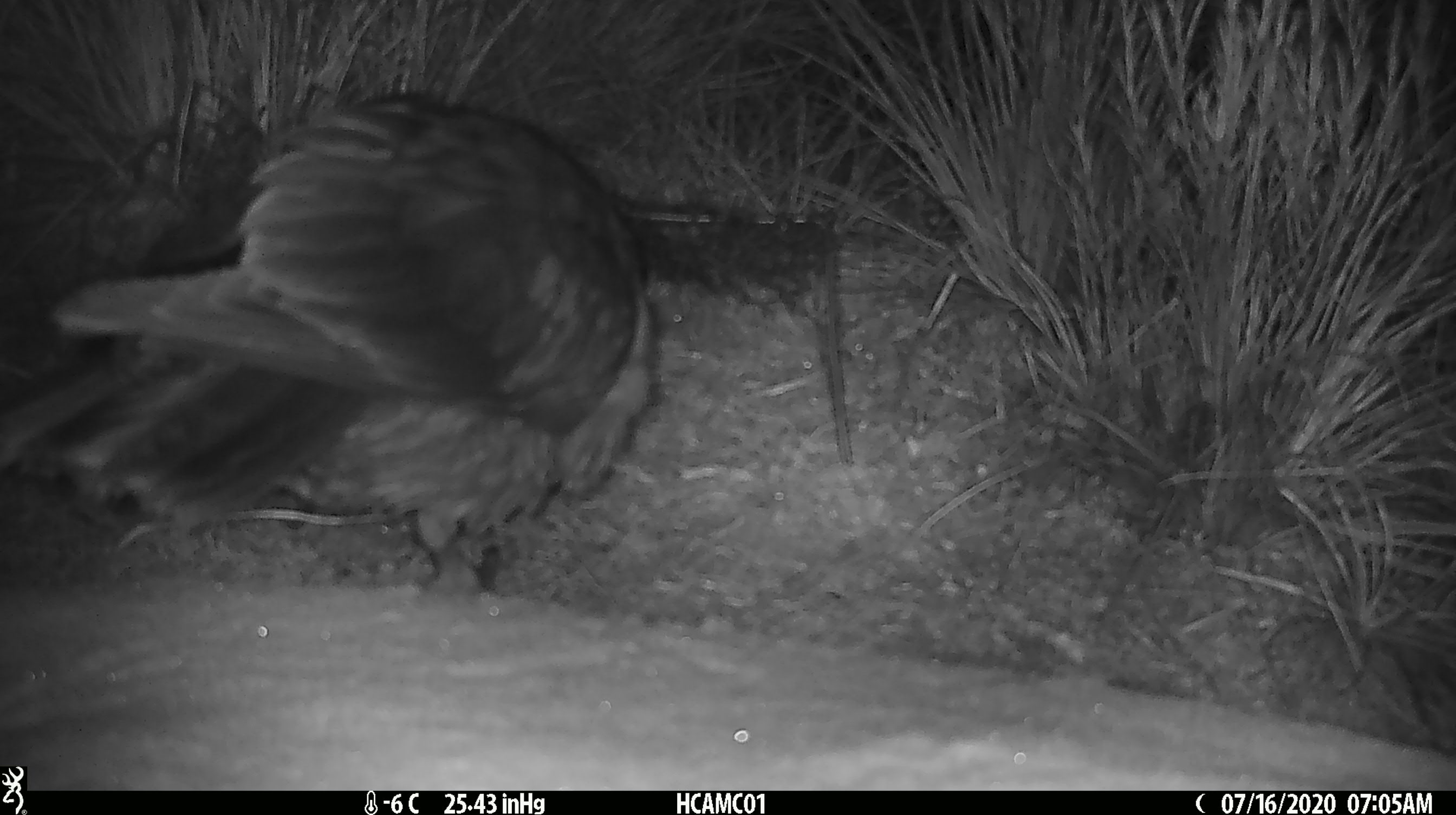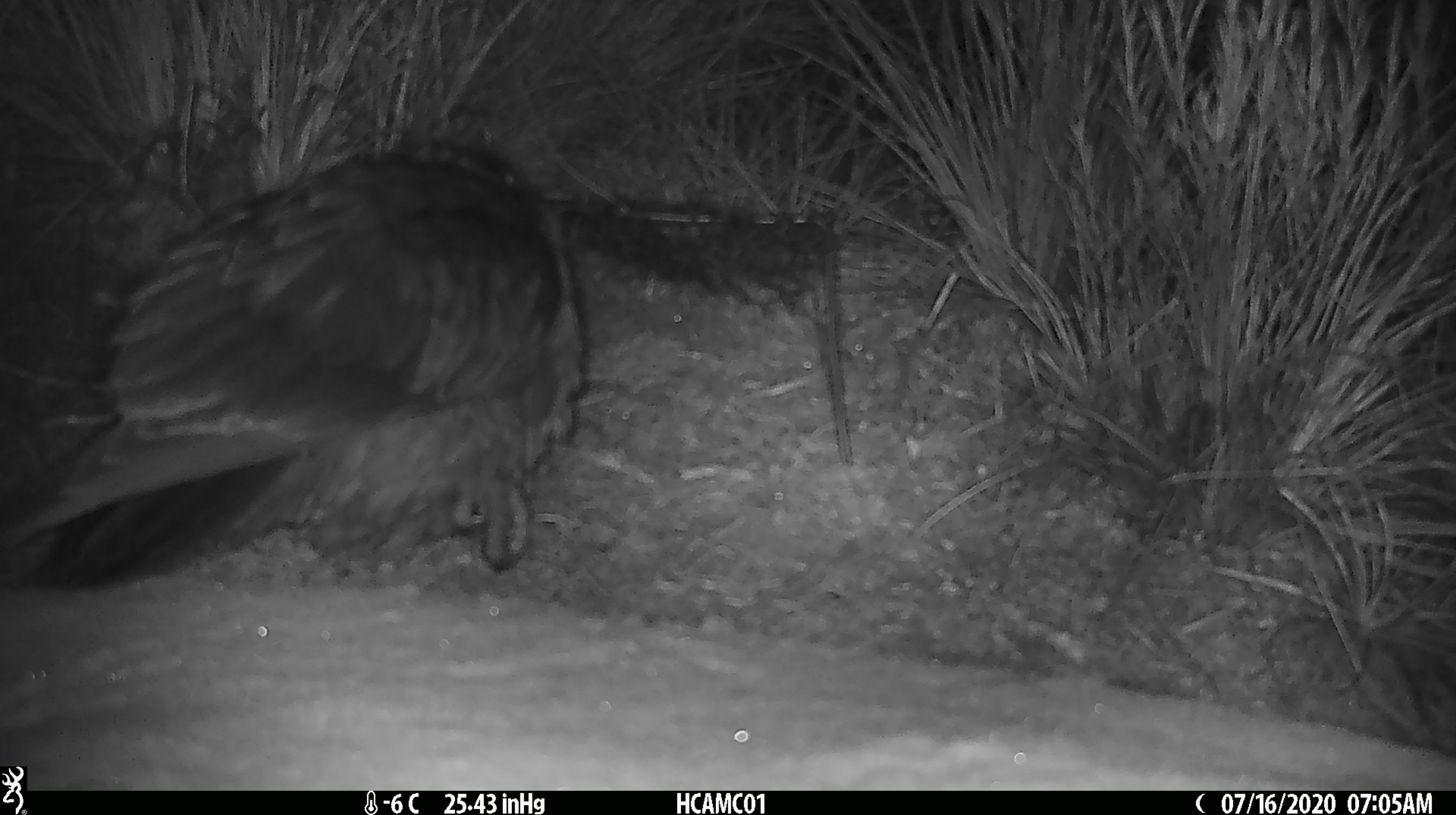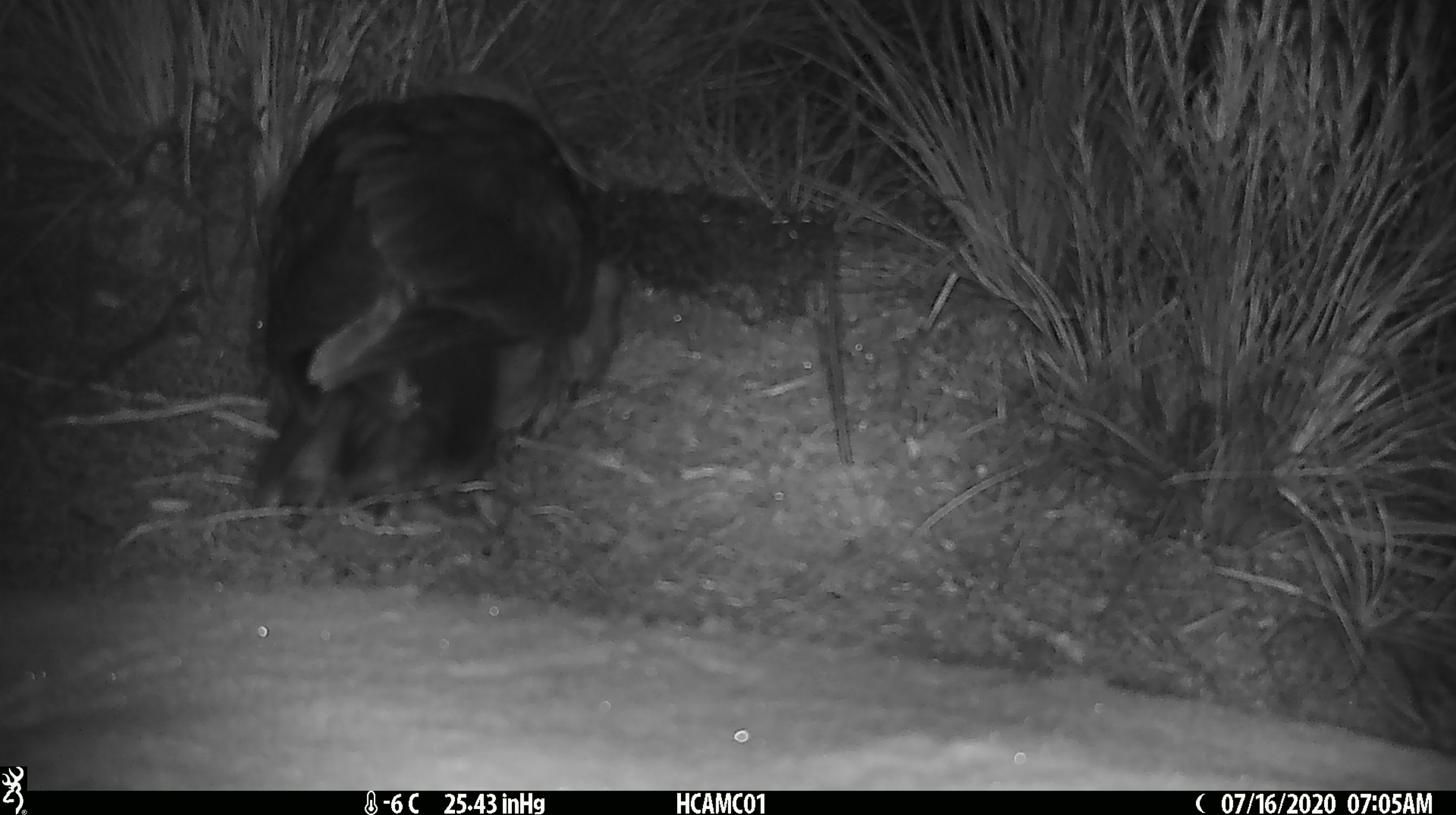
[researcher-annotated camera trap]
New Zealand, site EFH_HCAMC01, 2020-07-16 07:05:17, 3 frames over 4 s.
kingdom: Animalia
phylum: Chordata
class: Aves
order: Psittaciformes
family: Strigopidae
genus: Nestor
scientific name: Nestor notabilis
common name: kea